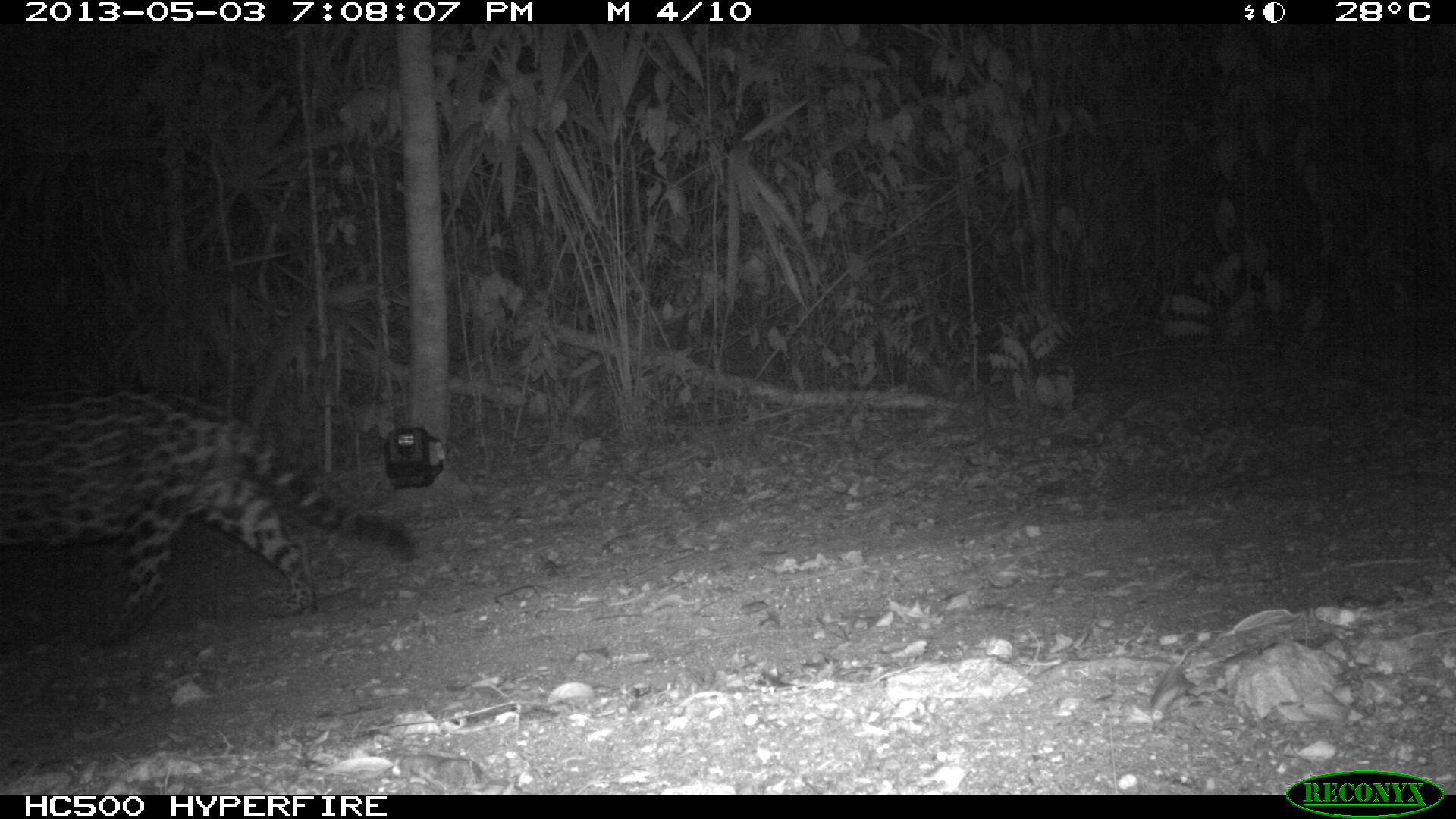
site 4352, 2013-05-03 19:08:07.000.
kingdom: Animalia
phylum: Chordata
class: Mammalia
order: Carnivora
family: Felidae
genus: Panthera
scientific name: Panthera onca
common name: jaguar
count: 1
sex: male